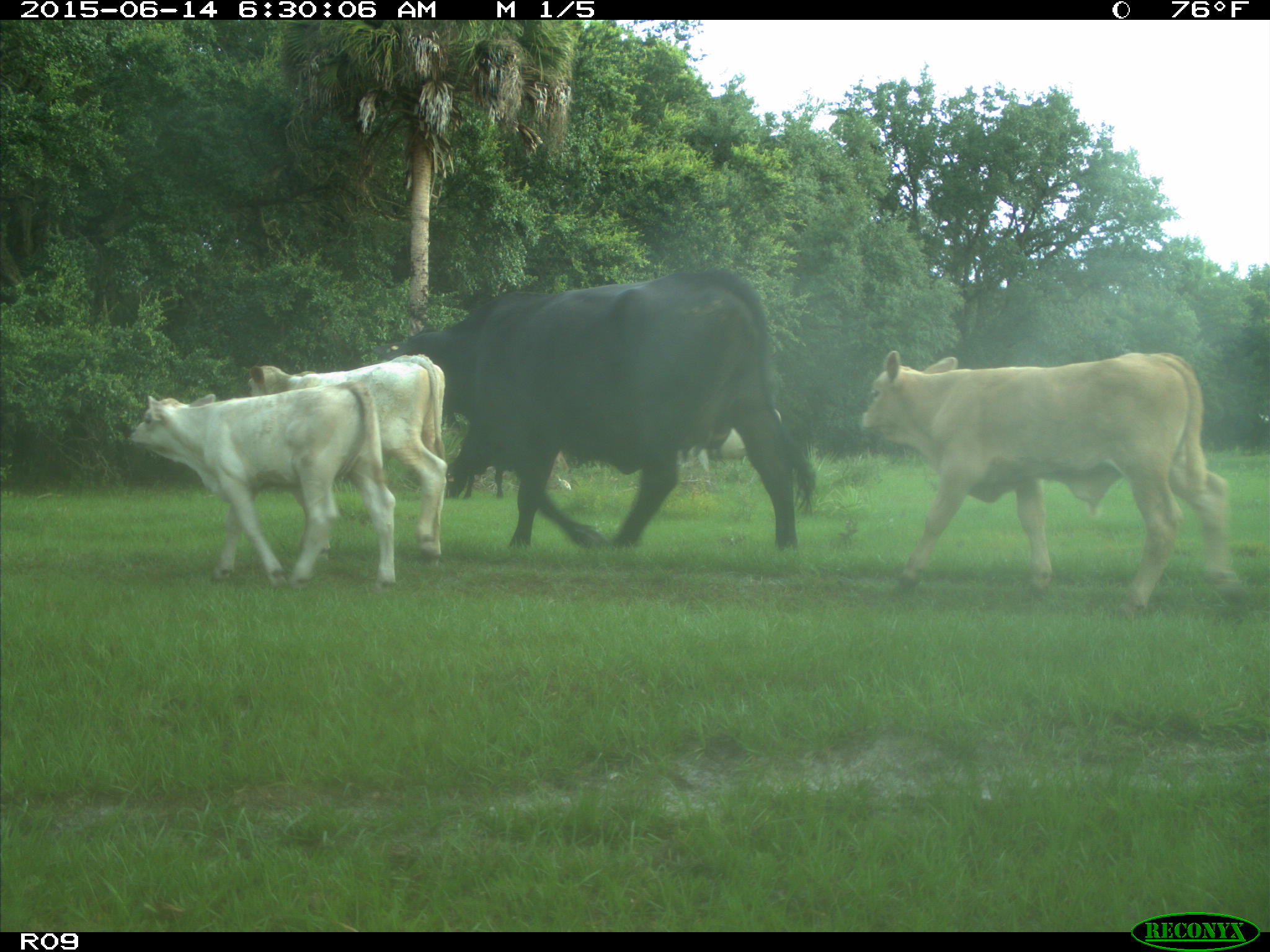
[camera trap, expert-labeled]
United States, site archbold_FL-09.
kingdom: Animalia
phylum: Chordata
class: Mammalia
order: Artiodactyla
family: Bovidae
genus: Bos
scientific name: Bos taurus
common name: domestic cow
Bos taurus (domestic cow).